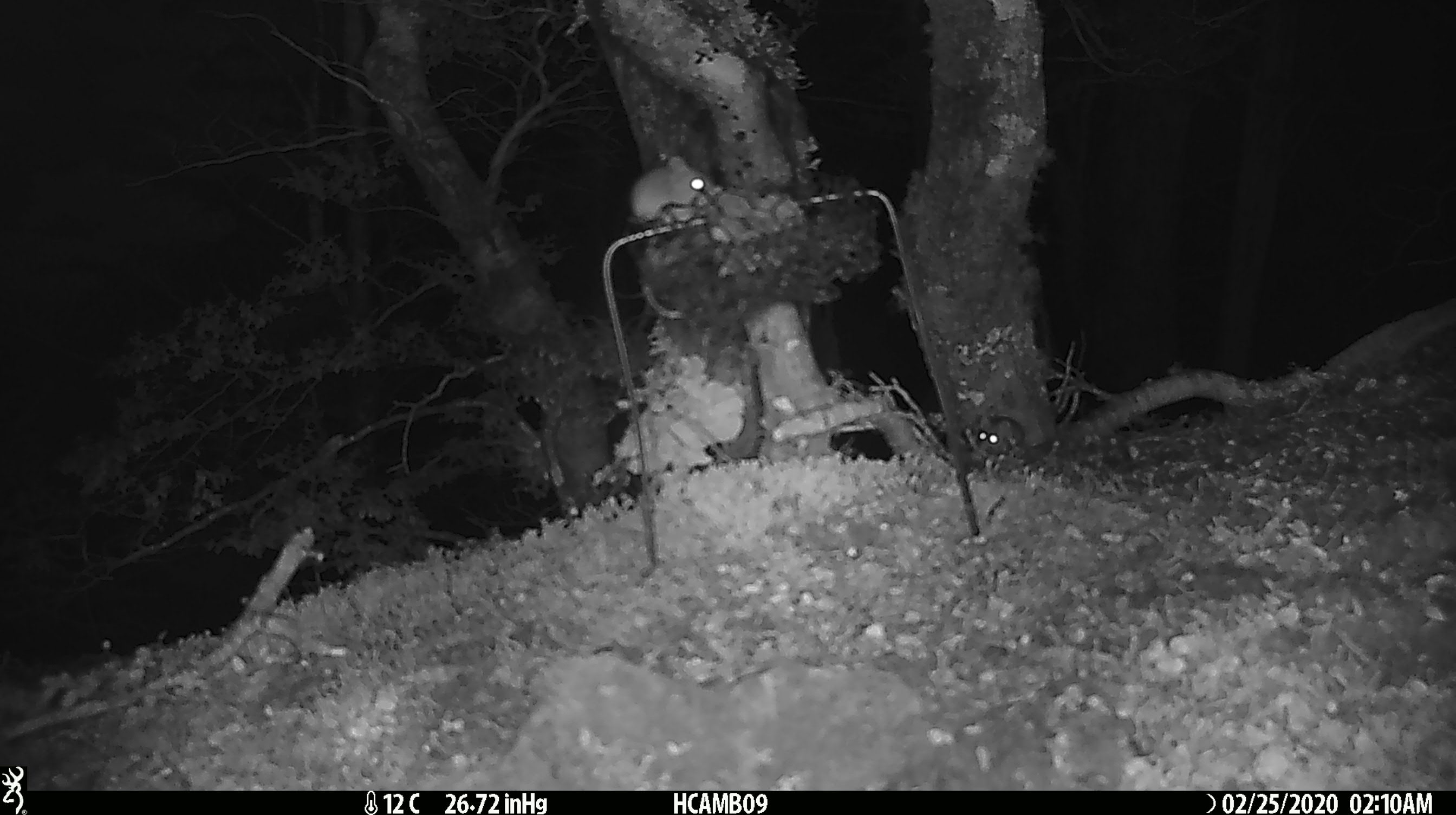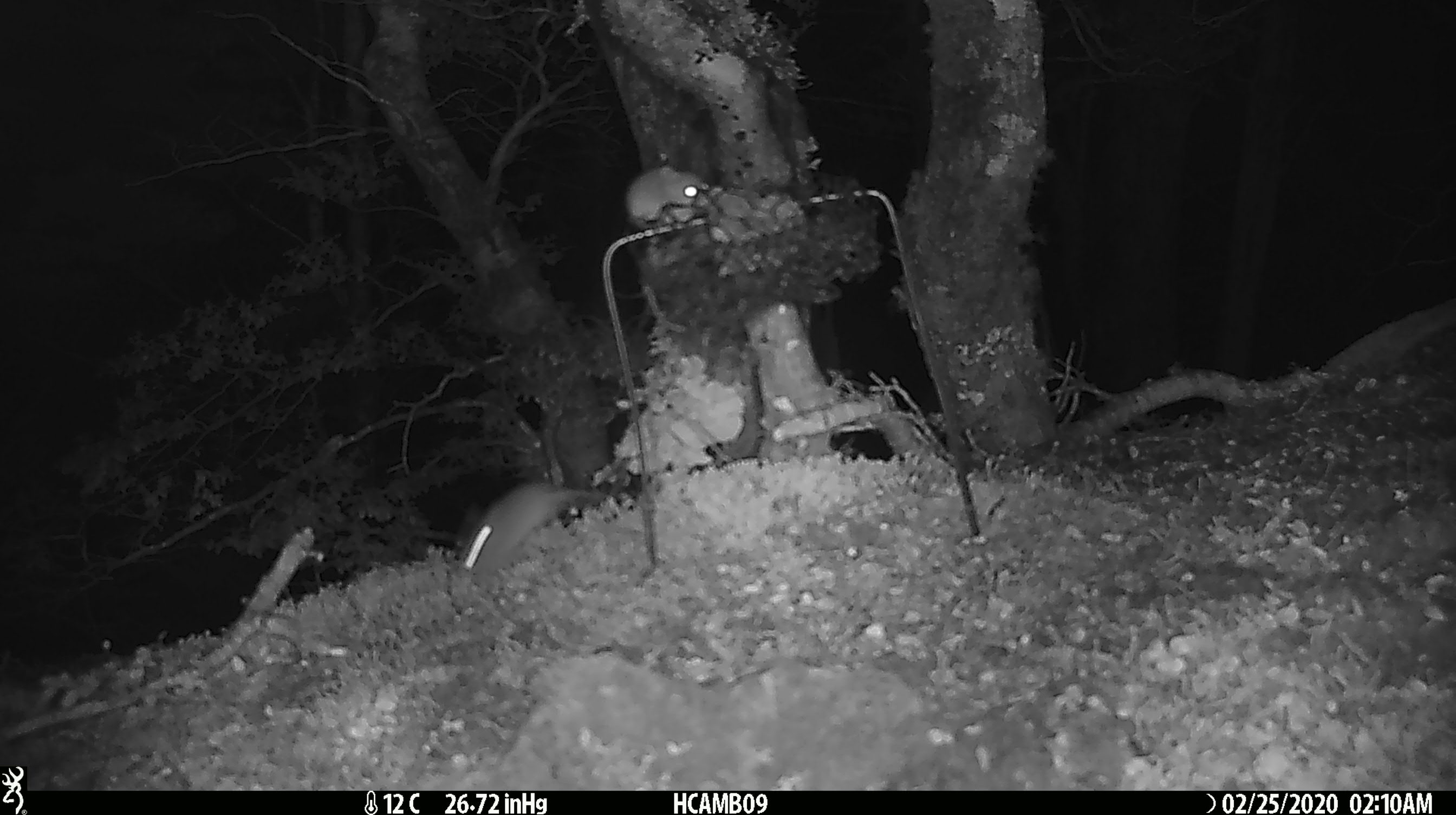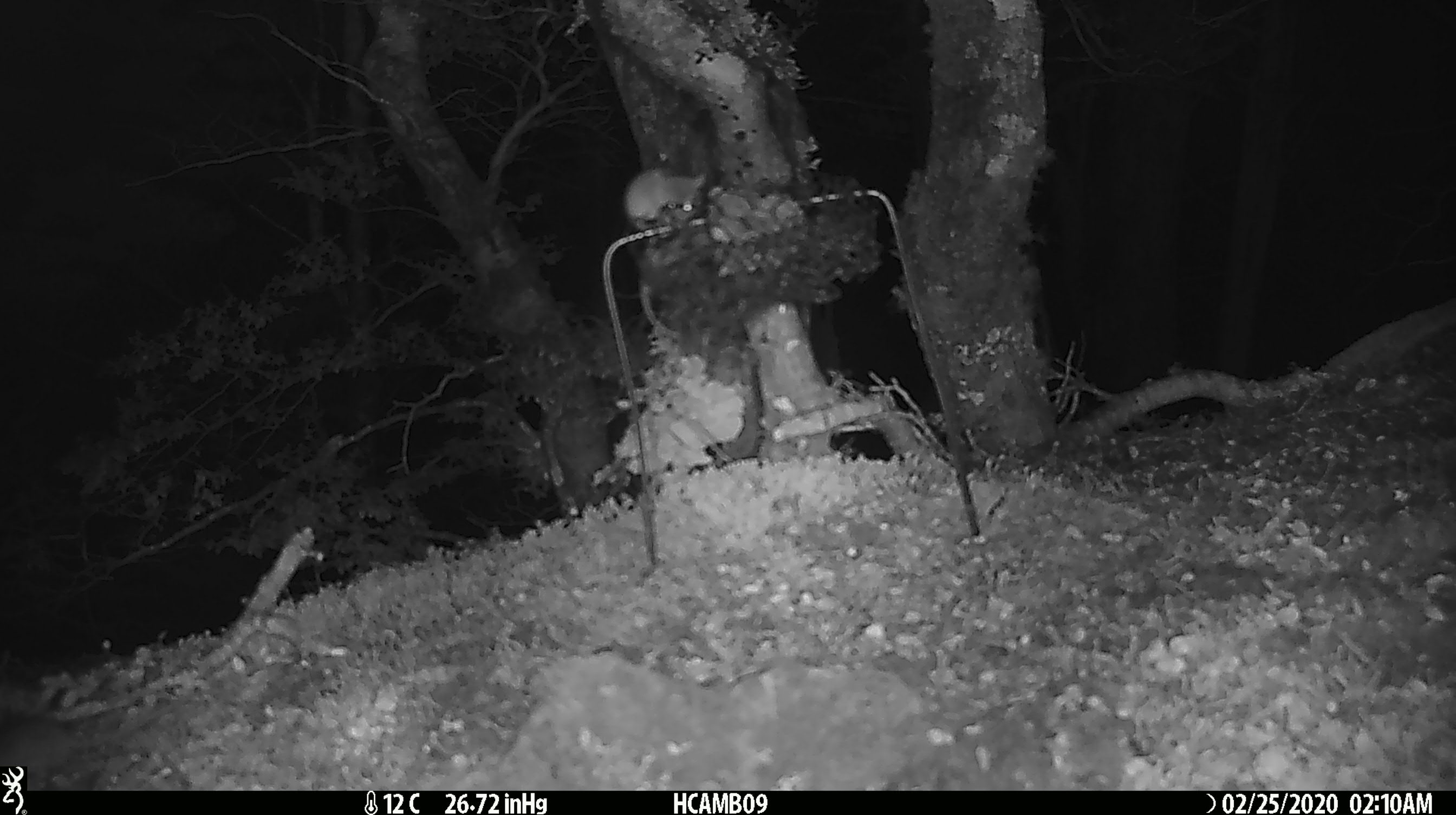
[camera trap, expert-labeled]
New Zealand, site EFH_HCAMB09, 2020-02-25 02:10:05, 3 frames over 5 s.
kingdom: Animalia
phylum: Chordata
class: Mammalia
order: Rodentia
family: Muridae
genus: Mus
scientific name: Mus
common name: mouse